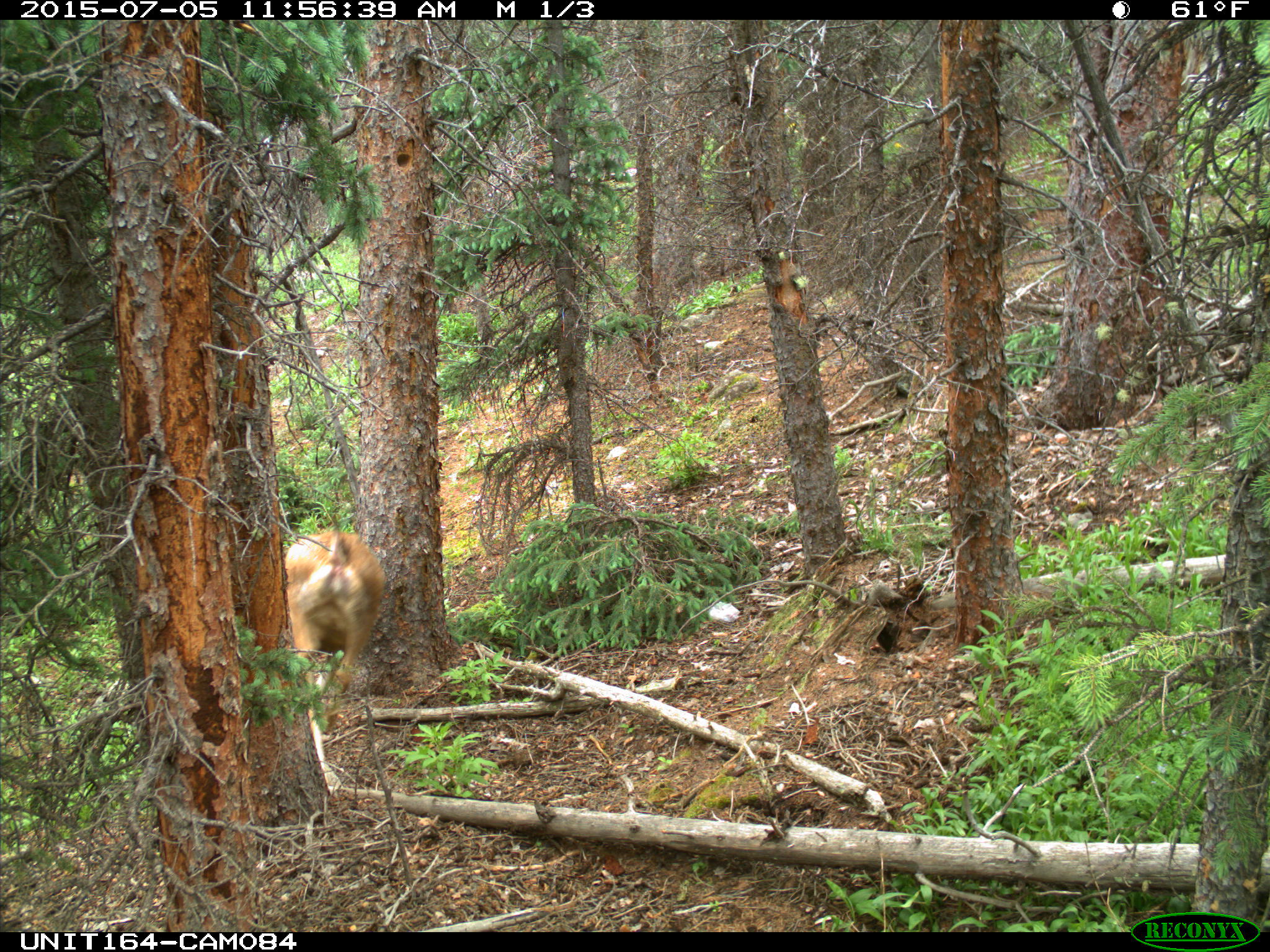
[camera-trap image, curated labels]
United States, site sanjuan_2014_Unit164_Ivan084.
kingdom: Animalia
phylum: Chordata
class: Mammalia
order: Artiodactyla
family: Cervidae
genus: Odocoileus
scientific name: Odocoileus hemionus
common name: mule deer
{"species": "Odocoileus hemionus (mule deer)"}